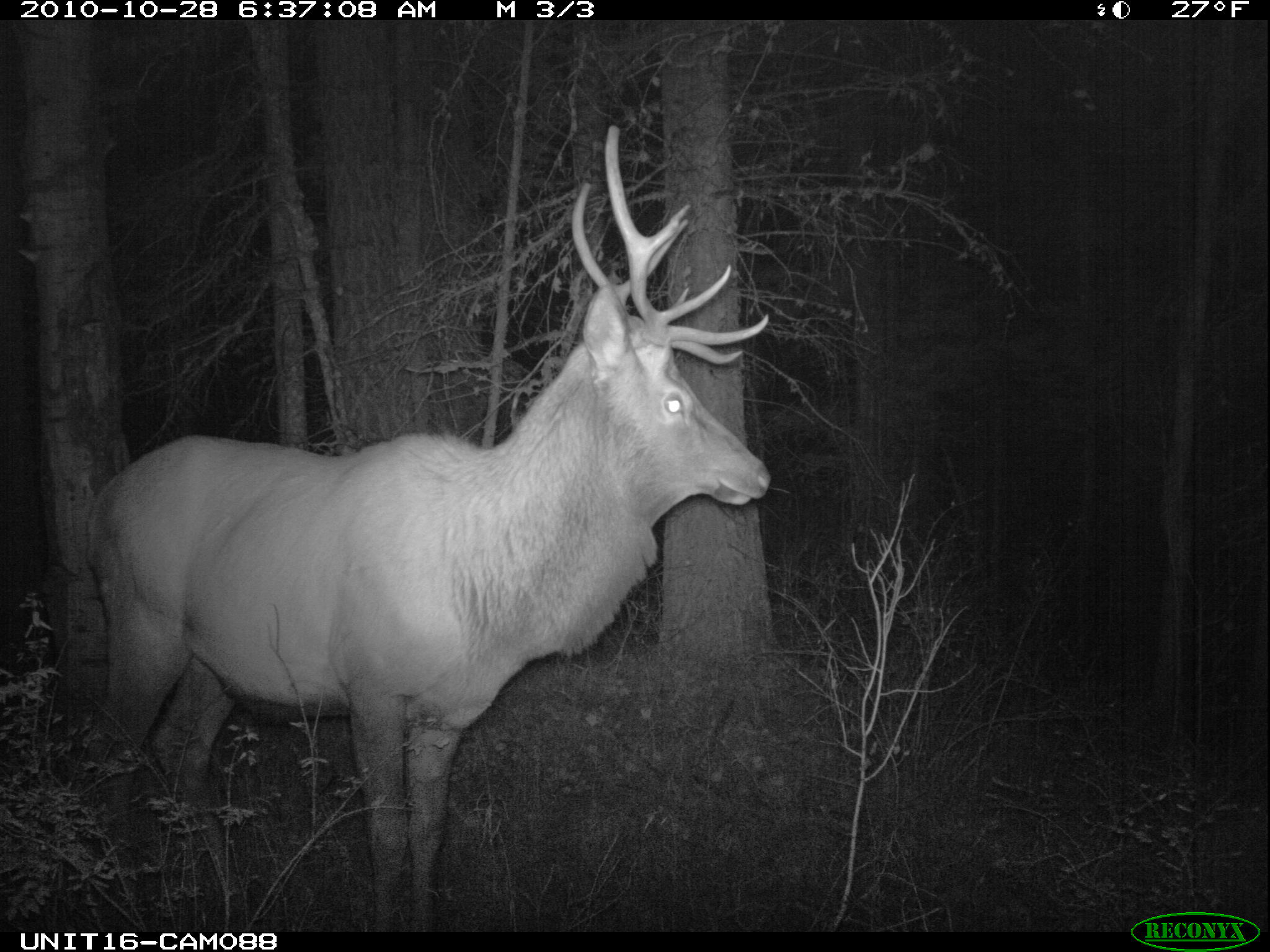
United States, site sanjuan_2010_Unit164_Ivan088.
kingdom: Animalia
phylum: Chordata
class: Mammalia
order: Artiodactyla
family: Cervidae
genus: Cervus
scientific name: Cervus elaphus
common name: red deer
Cervus elaphus (red deer).